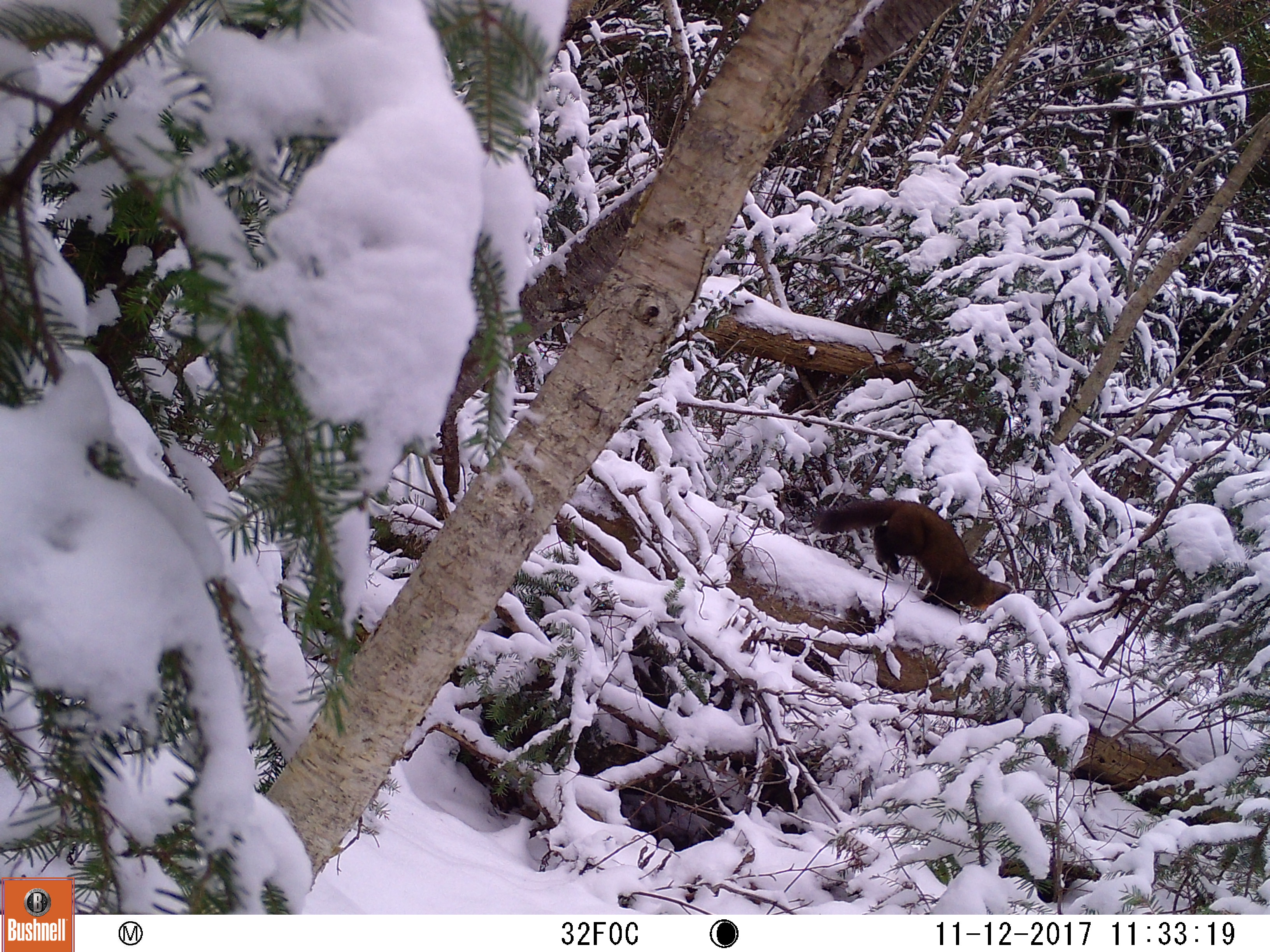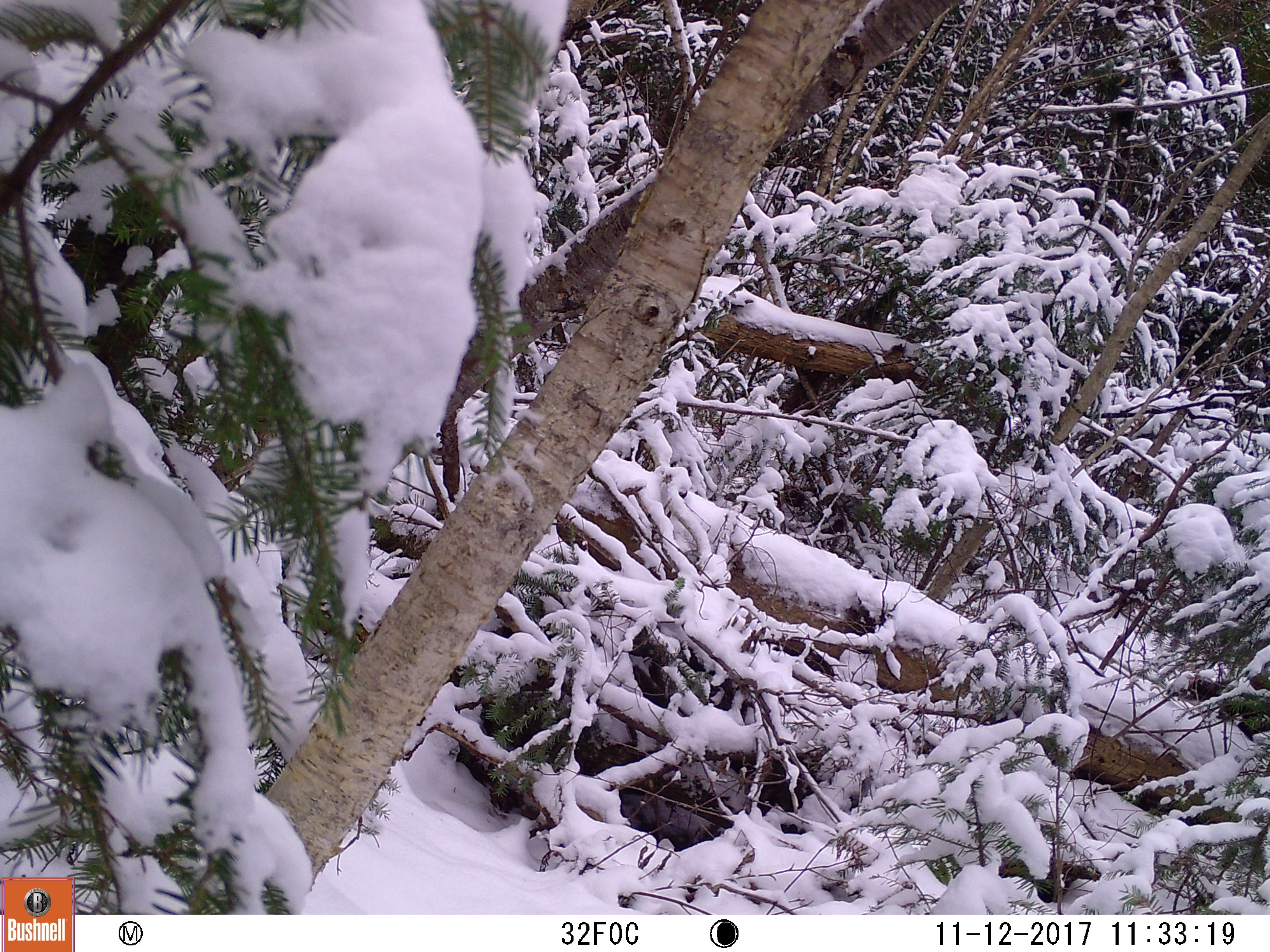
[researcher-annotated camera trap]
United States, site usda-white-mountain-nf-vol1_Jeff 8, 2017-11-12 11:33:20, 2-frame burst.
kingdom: Animalia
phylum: Chordata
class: Mammalia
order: Carnivora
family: Mustelidae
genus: Martes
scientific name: Martes americana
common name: american marten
American marten (Martes americana).